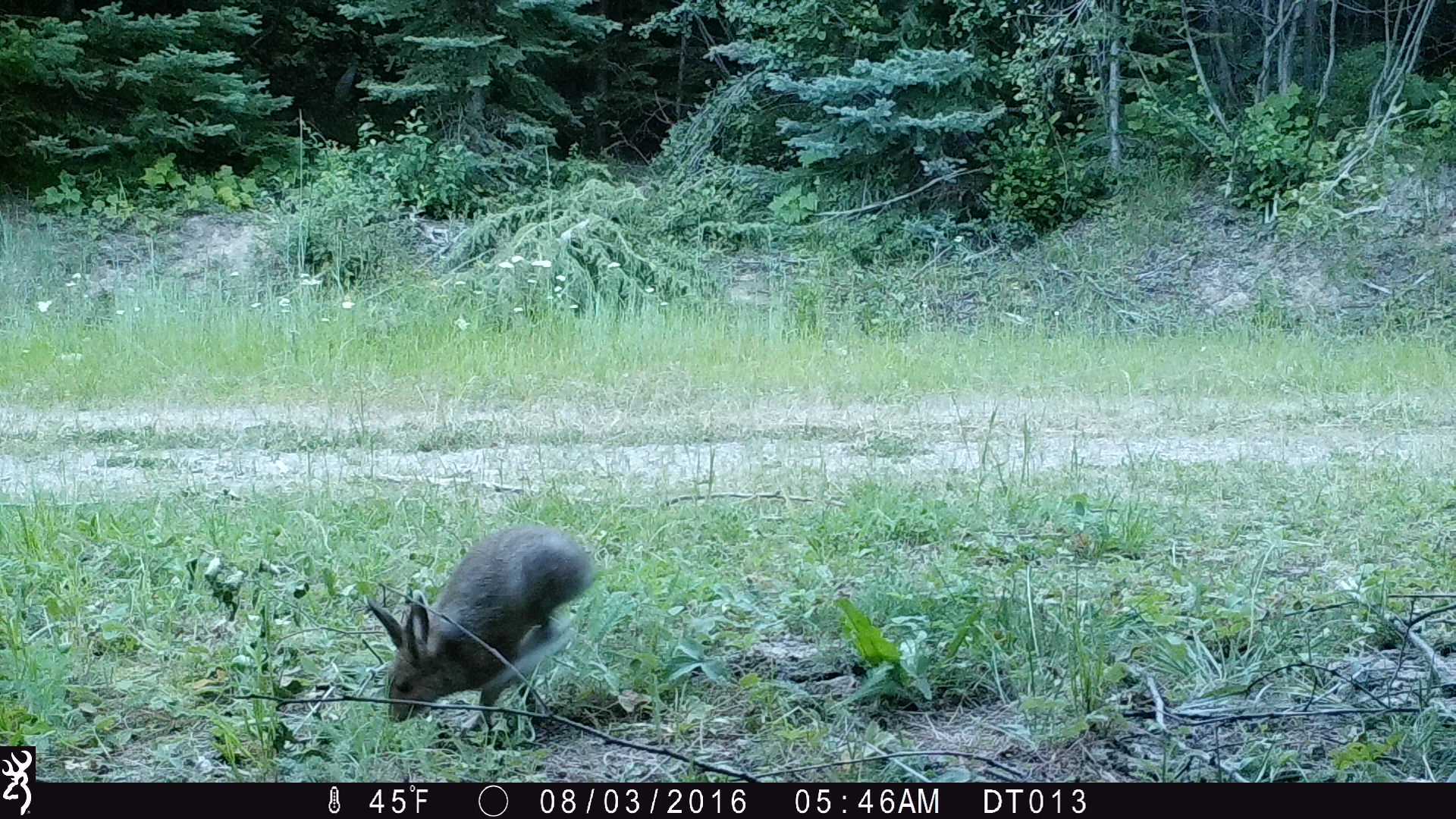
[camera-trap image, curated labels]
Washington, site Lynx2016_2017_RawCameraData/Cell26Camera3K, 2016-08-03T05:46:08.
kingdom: Animalia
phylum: Chordata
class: Mammalia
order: Lagomorpha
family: Leporidae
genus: Lepus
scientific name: Lepus americanus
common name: snowshoe hare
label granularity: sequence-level